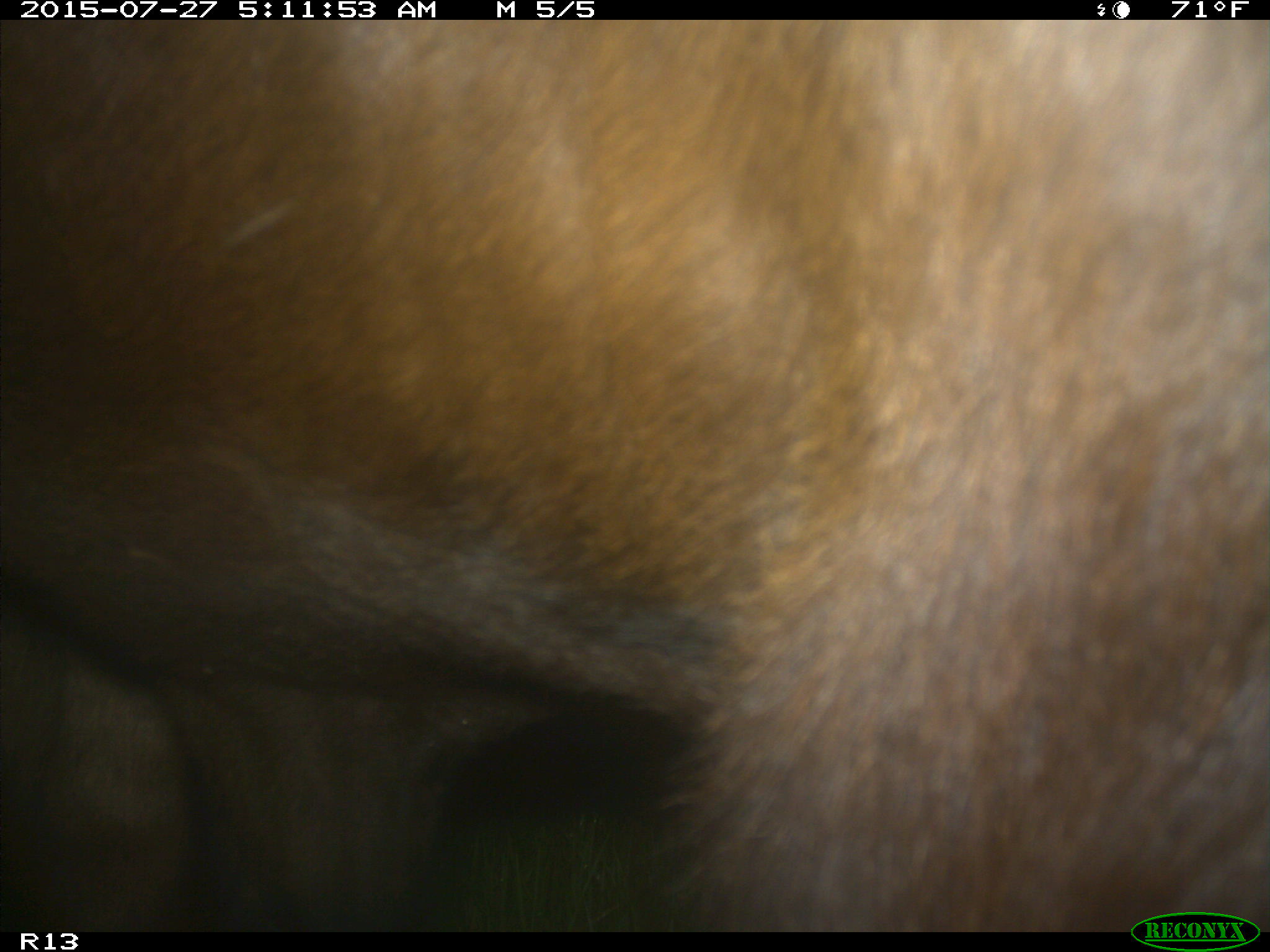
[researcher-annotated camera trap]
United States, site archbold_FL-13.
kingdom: Animalia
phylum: Chordata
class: Mammalia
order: Artiodactyla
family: Bovidae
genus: Bos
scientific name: Bos taurus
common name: domestic cow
Bos taurus (domestic cow).